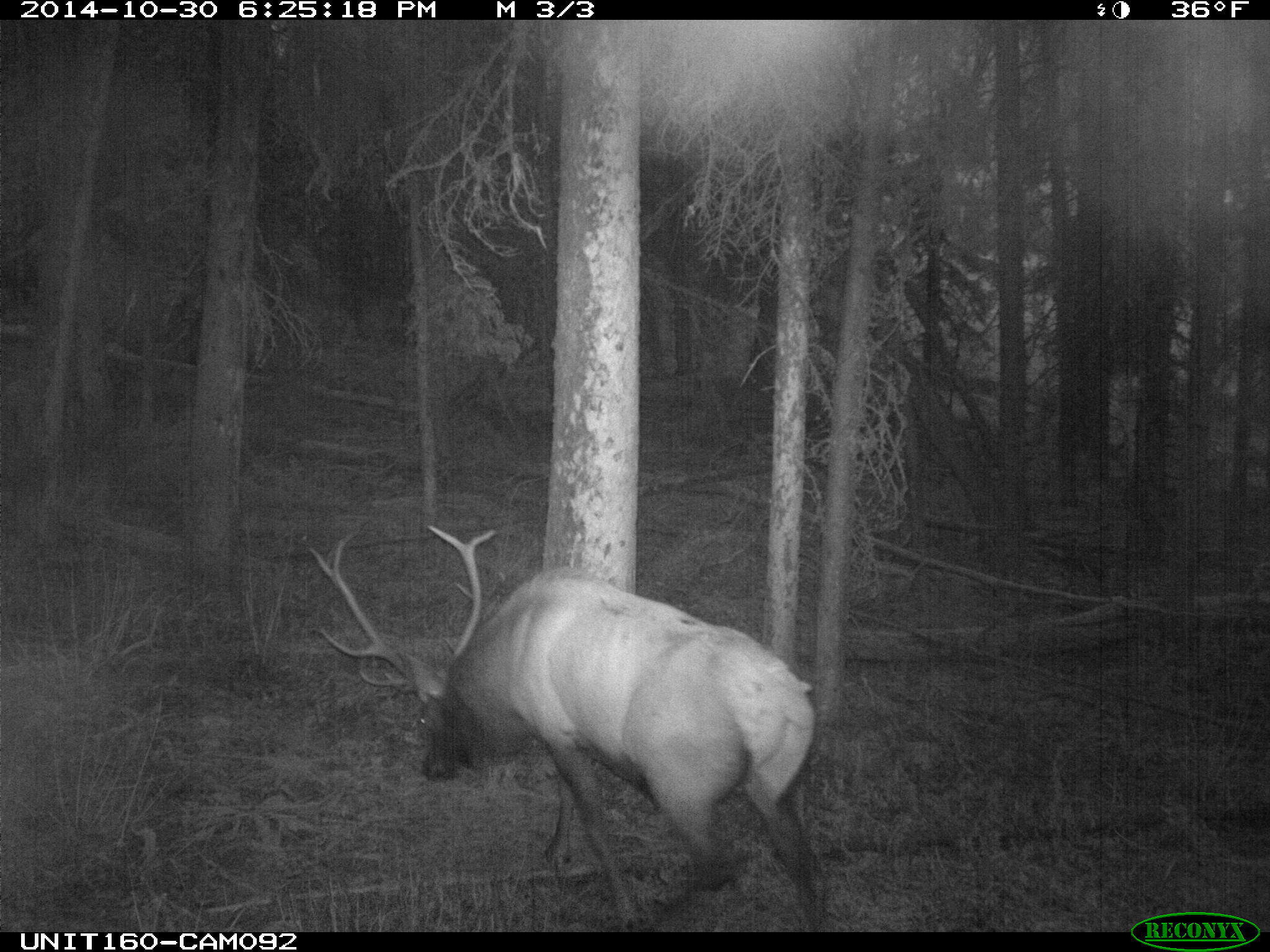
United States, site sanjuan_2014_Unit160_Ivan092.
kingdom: Animalia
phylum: Chordata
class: Mammalia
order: Artiodactyla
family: Cervidae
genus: Cervus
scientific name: Cervus elaphus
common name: red deer